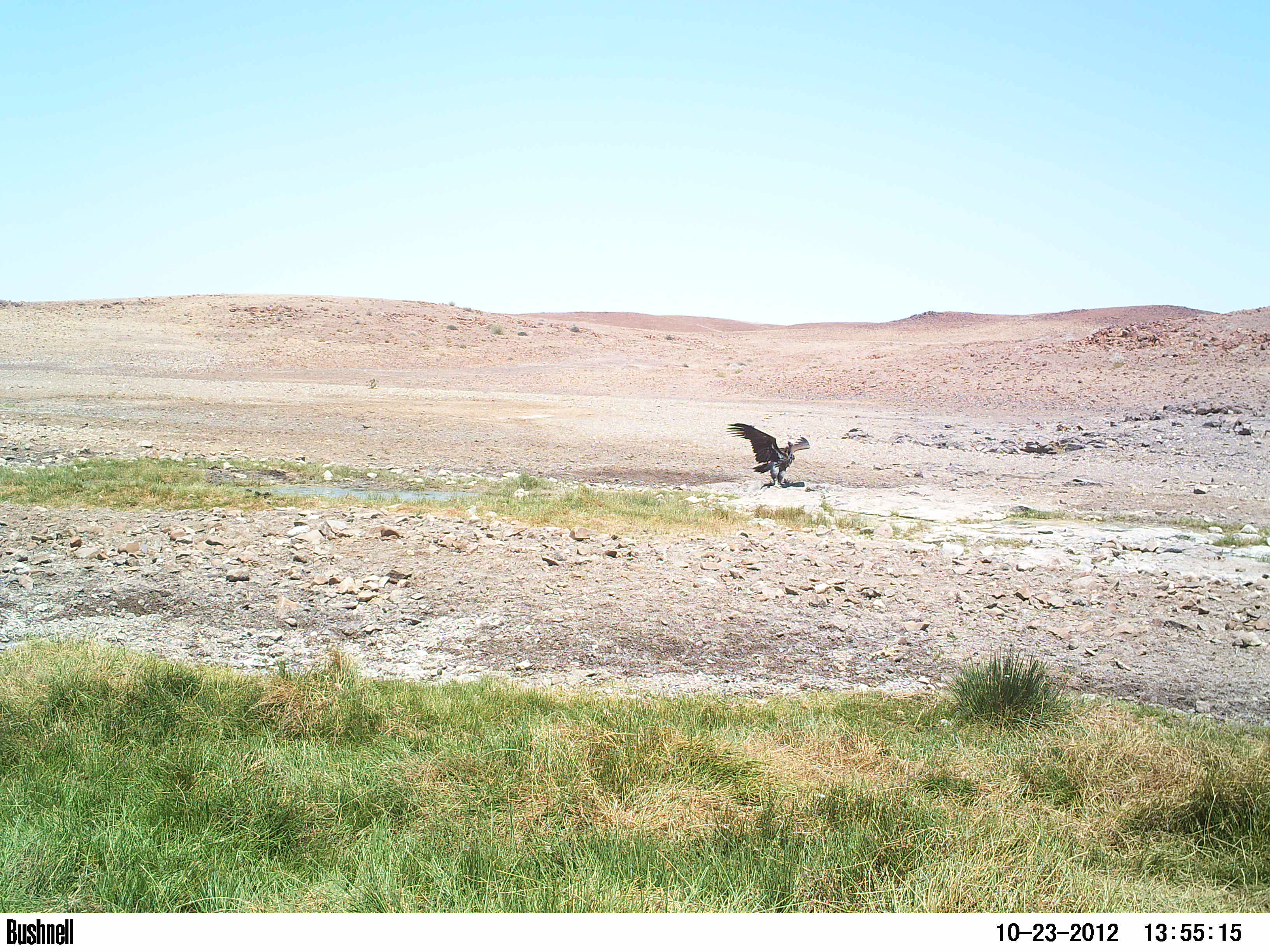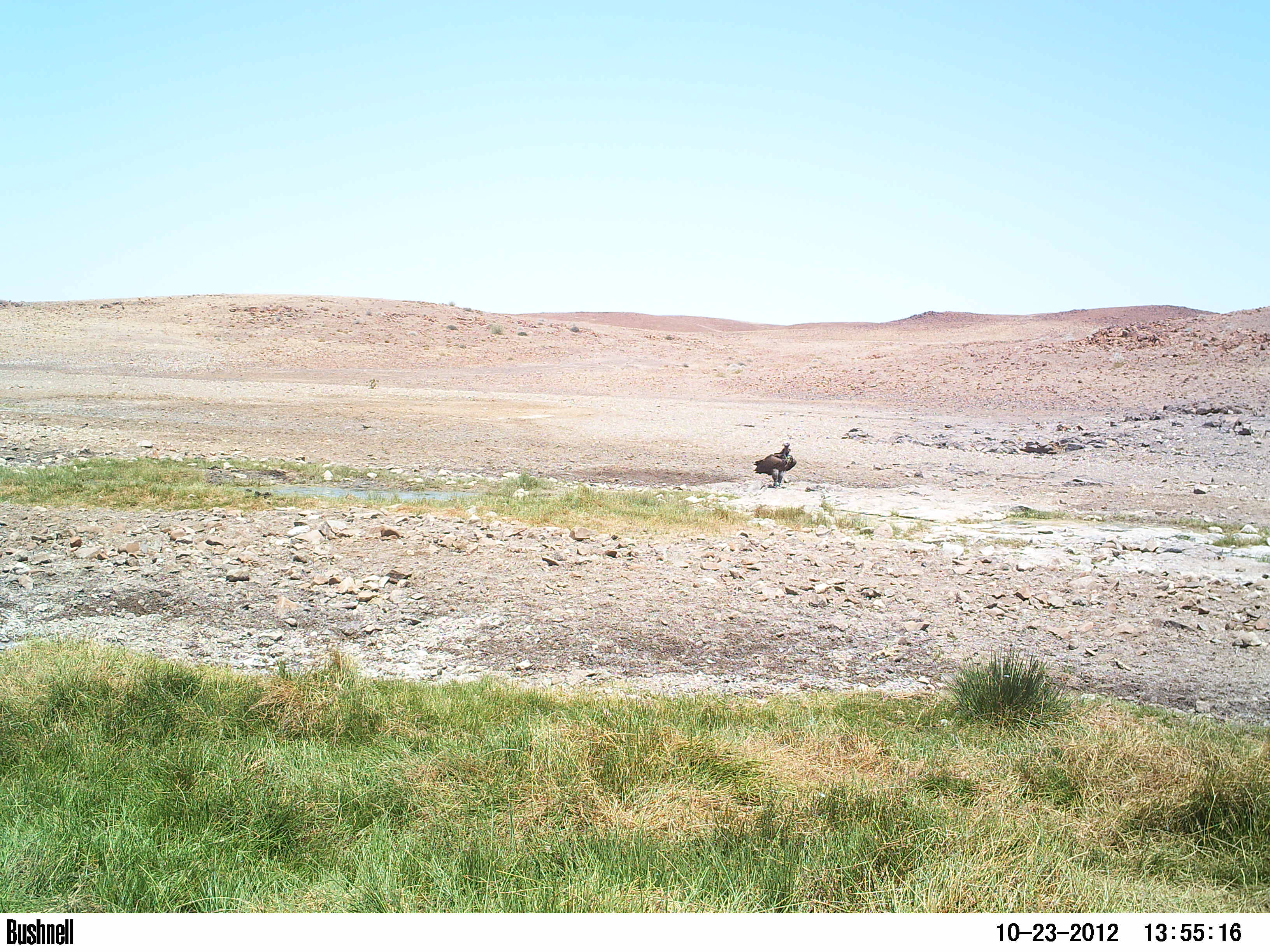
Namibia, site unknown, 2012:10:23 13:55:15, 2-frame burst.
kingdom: Animalia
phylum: Chordata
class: Aves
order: Accipitriformes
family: Accipitridae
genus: Torgos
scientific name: Torgos tracheliotos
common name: lappet-faced vulture